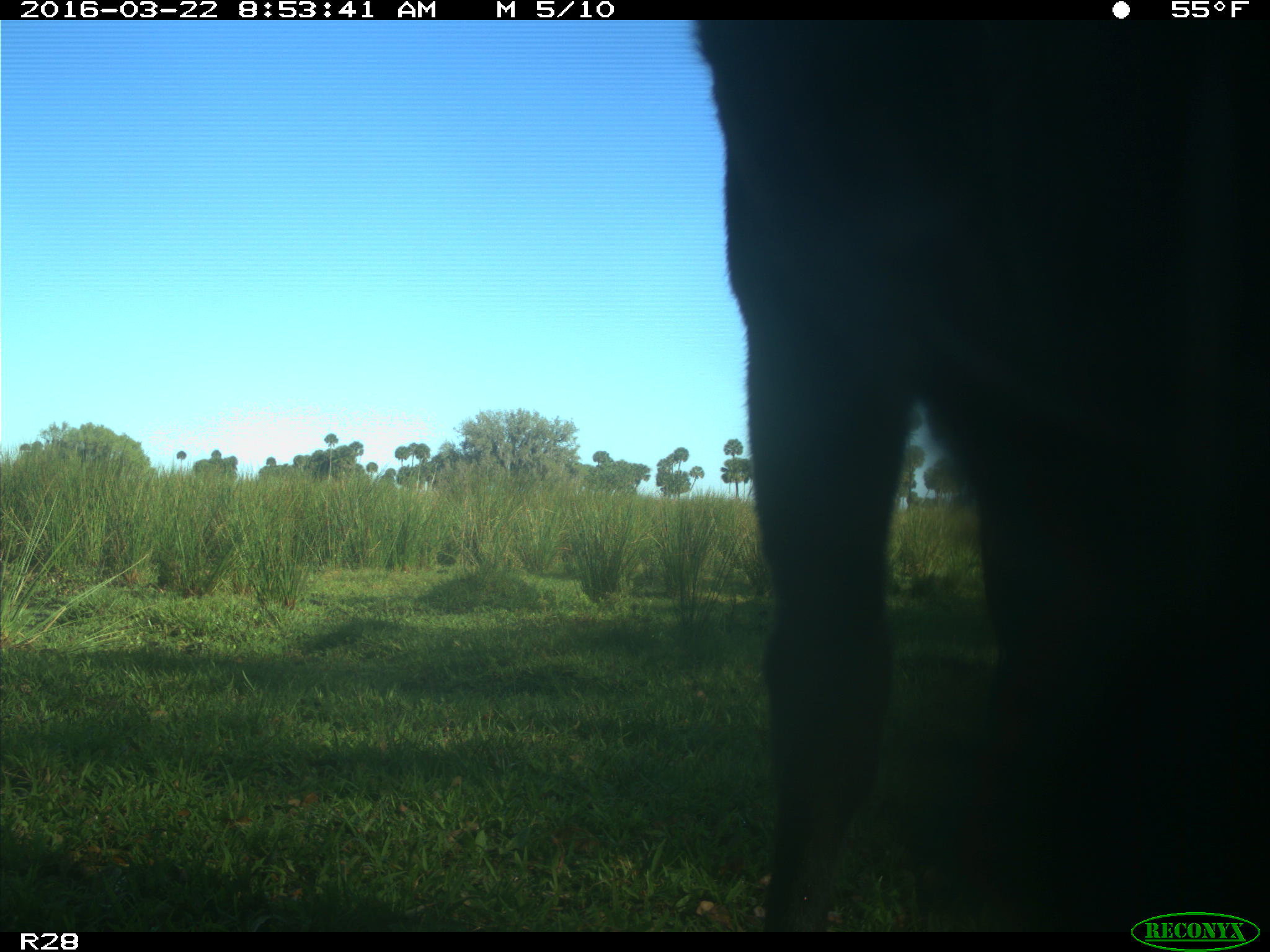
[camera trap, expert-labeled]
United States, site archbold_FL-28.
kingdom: Animalia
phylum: Chordata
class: Mammalia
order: Artiodactyla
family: Bovidae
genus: Bos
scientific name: Bos taurus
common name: domestic cow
Bos taurus (domestic cow).